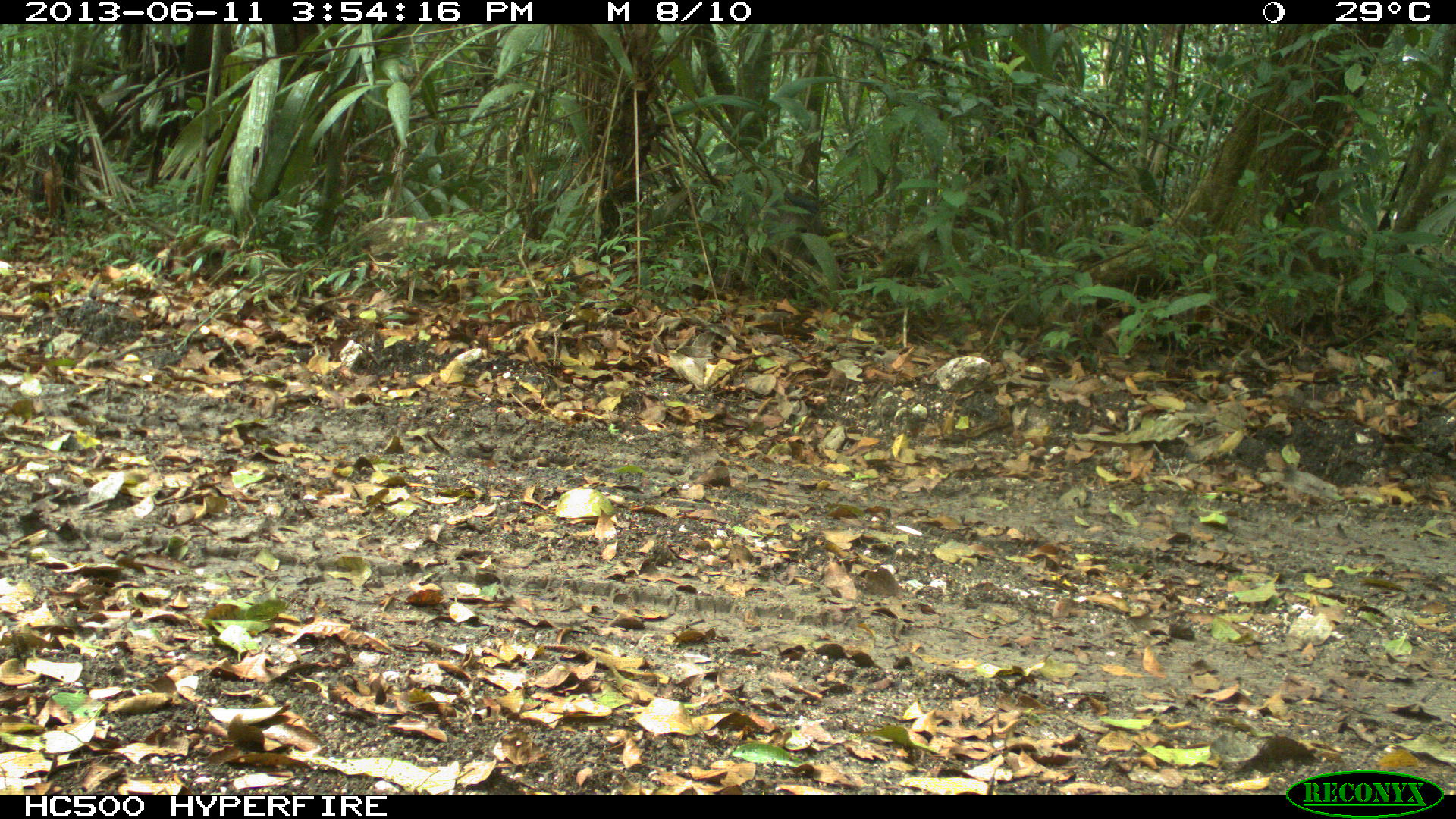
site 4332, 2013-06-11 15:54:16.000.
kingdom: Animalia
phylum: Chordata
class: Mammalia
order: Artiodactyla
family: Tayassuidae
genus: Pecari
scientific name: Pecari tajacu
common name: collared peccary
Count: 2.